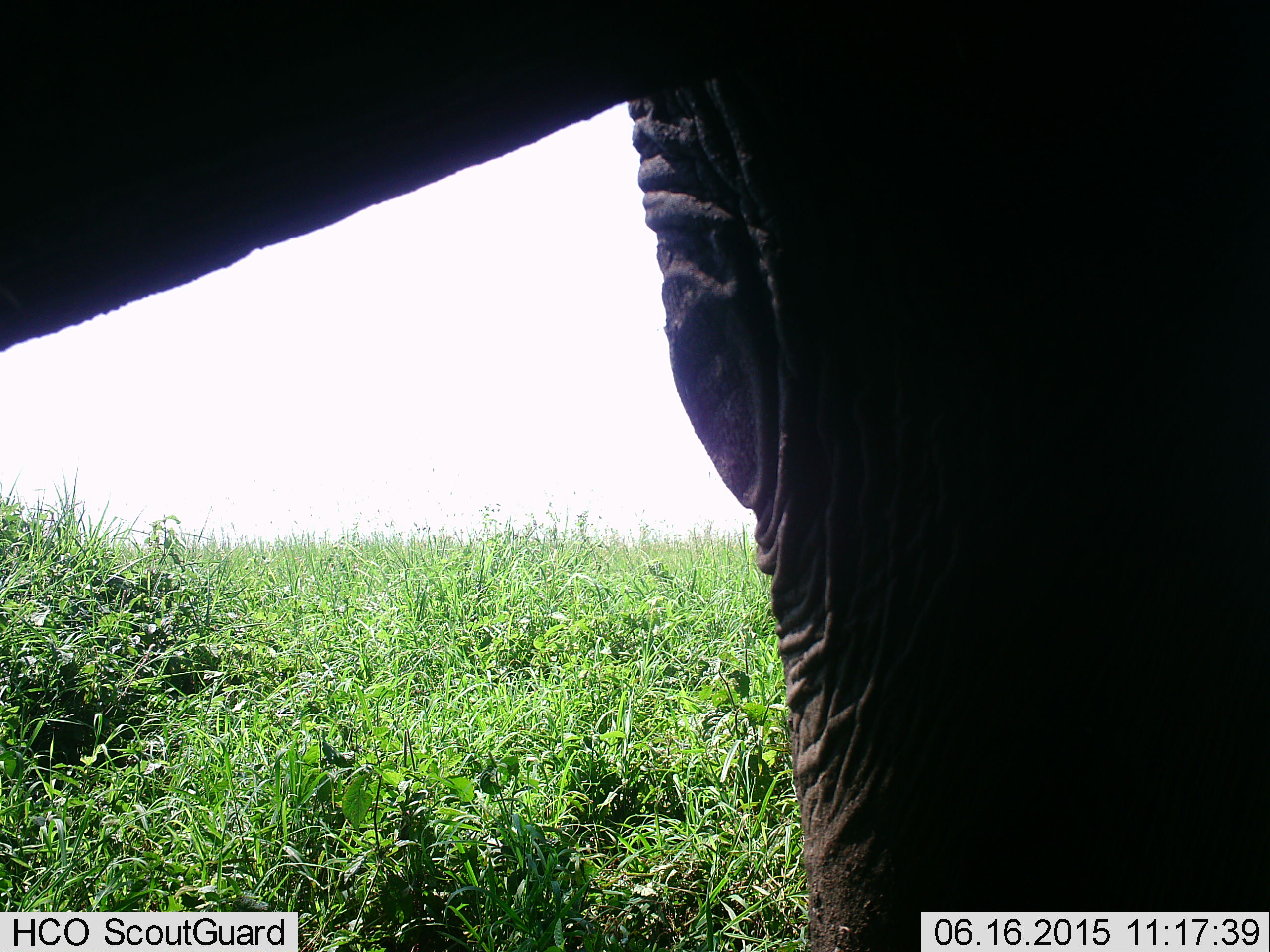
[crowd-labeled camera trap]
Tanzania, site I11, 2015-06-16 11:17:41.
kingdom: Animalia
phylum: Chordata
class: Mammalia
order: Proboscidea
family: Elephantidae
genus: Loxodonta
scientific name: Loxodonta africana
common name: african bush elephant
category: elephant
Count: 1.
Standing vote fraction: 90%.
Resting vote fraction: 0%.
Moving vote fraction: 10%.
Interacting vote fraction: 0%.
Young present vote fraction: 0%.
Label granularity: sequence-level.